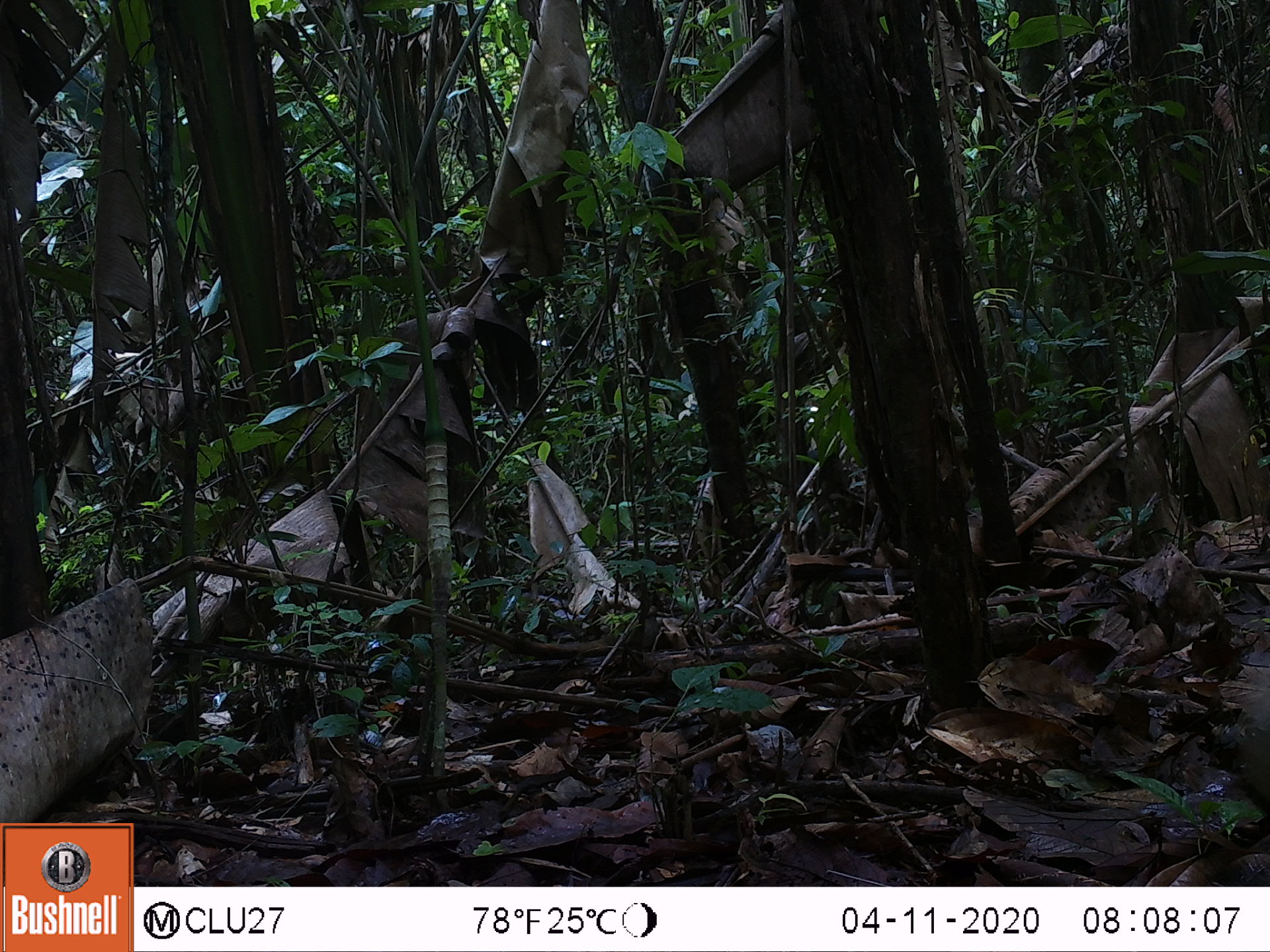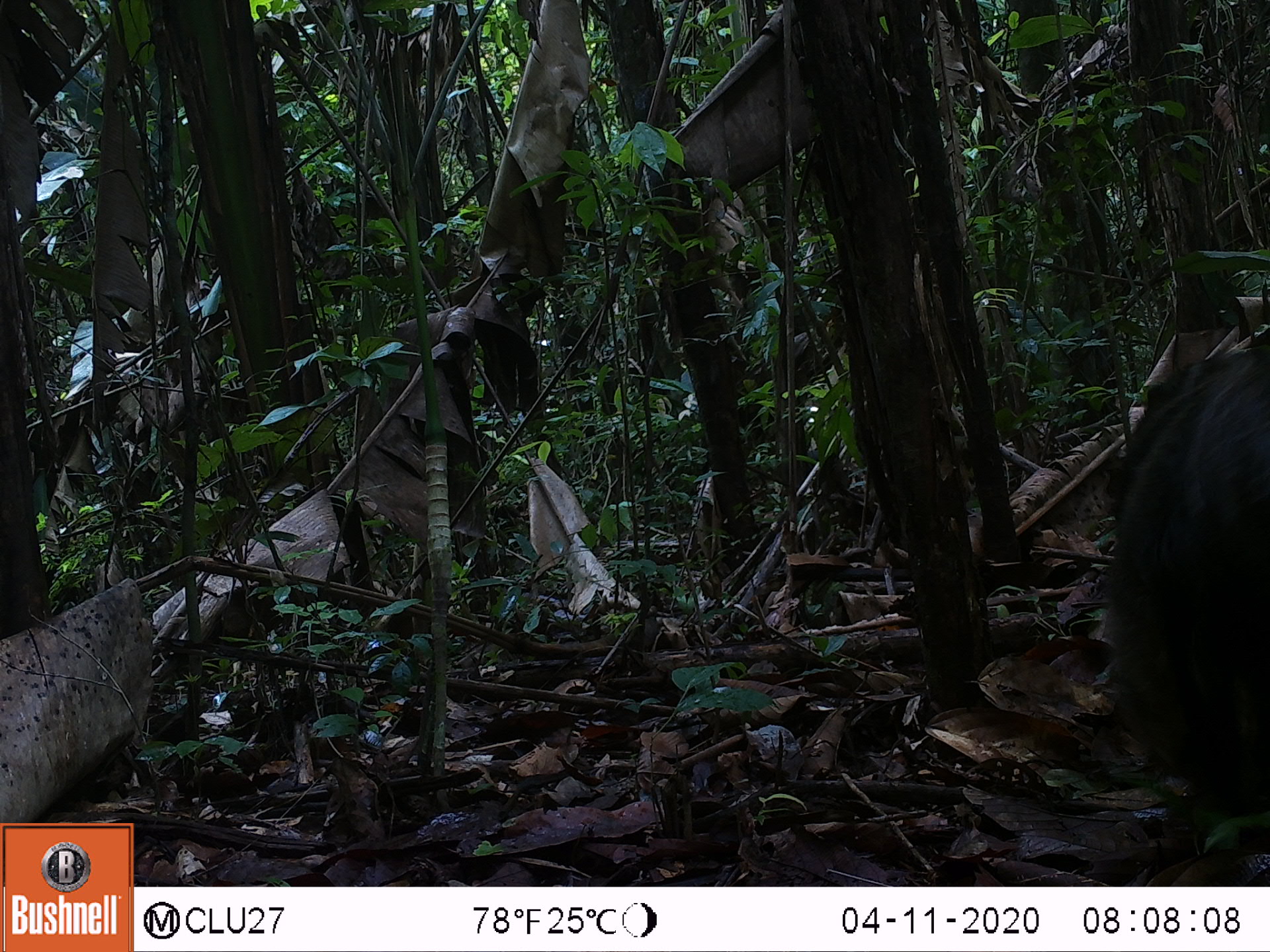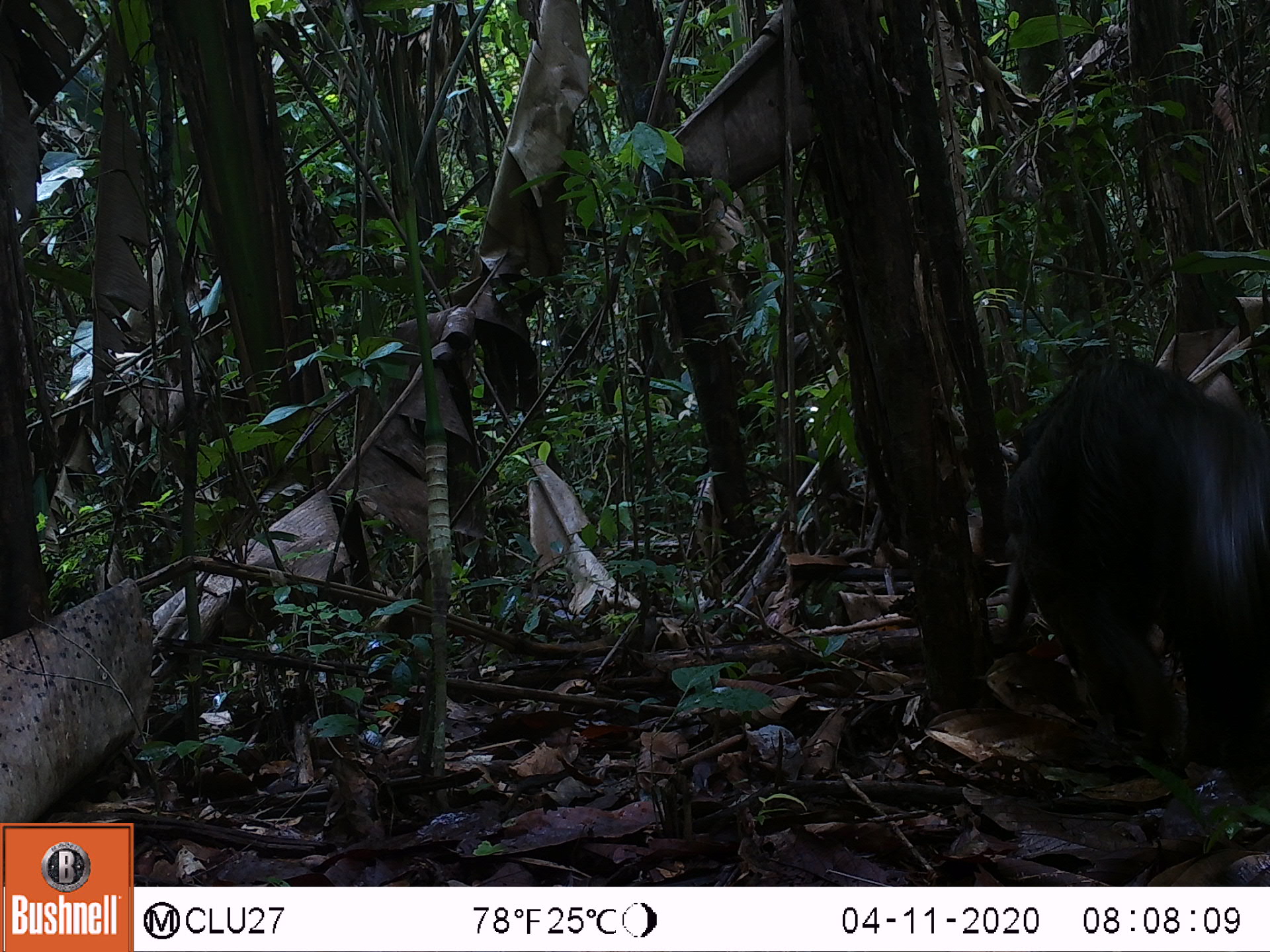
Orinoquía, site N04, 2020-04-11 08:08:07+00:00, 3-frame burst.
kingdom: Animalia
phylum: Chordata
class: Aves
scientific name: Aves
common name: bird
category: unknown bird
Unknown bird (bird) (Aves).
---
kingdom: Animalia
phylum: Chordata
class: Mammalia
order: Pilosa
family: Myrmecophagidae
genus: Myrmecophaga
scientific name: Myrmecophaga tridactyla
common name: giant anteater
Giant anteater (Myrmecophaga tridactyla).